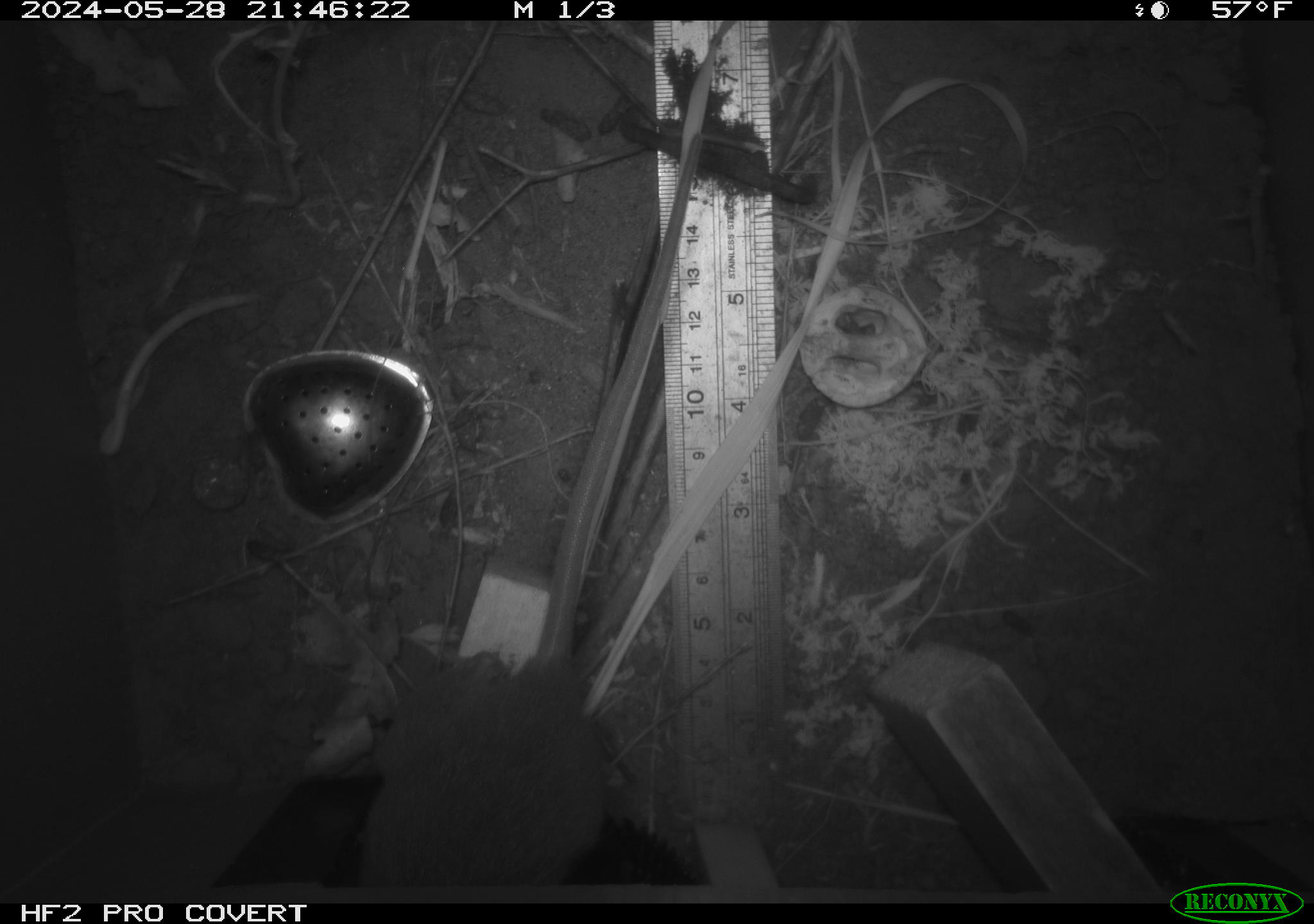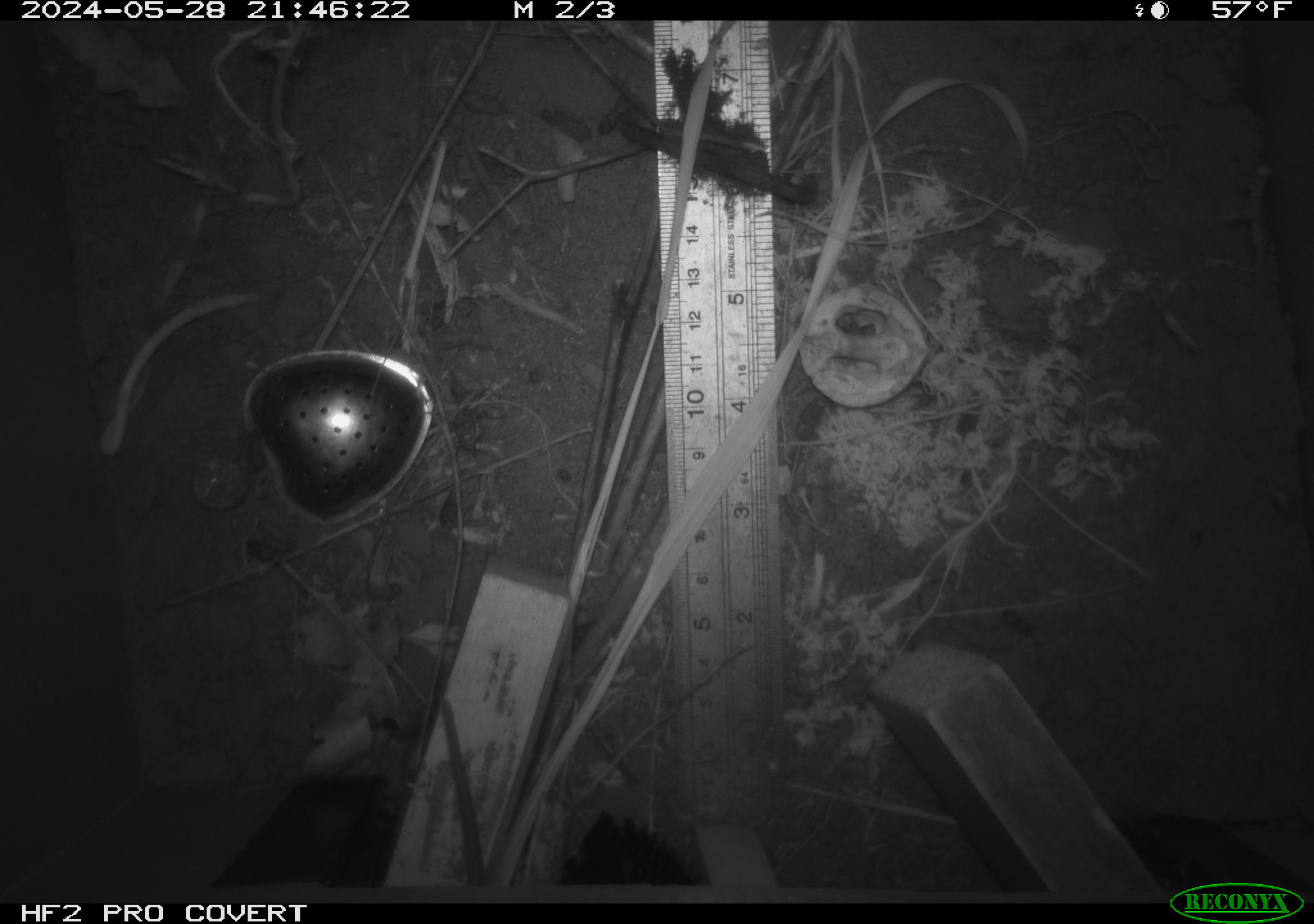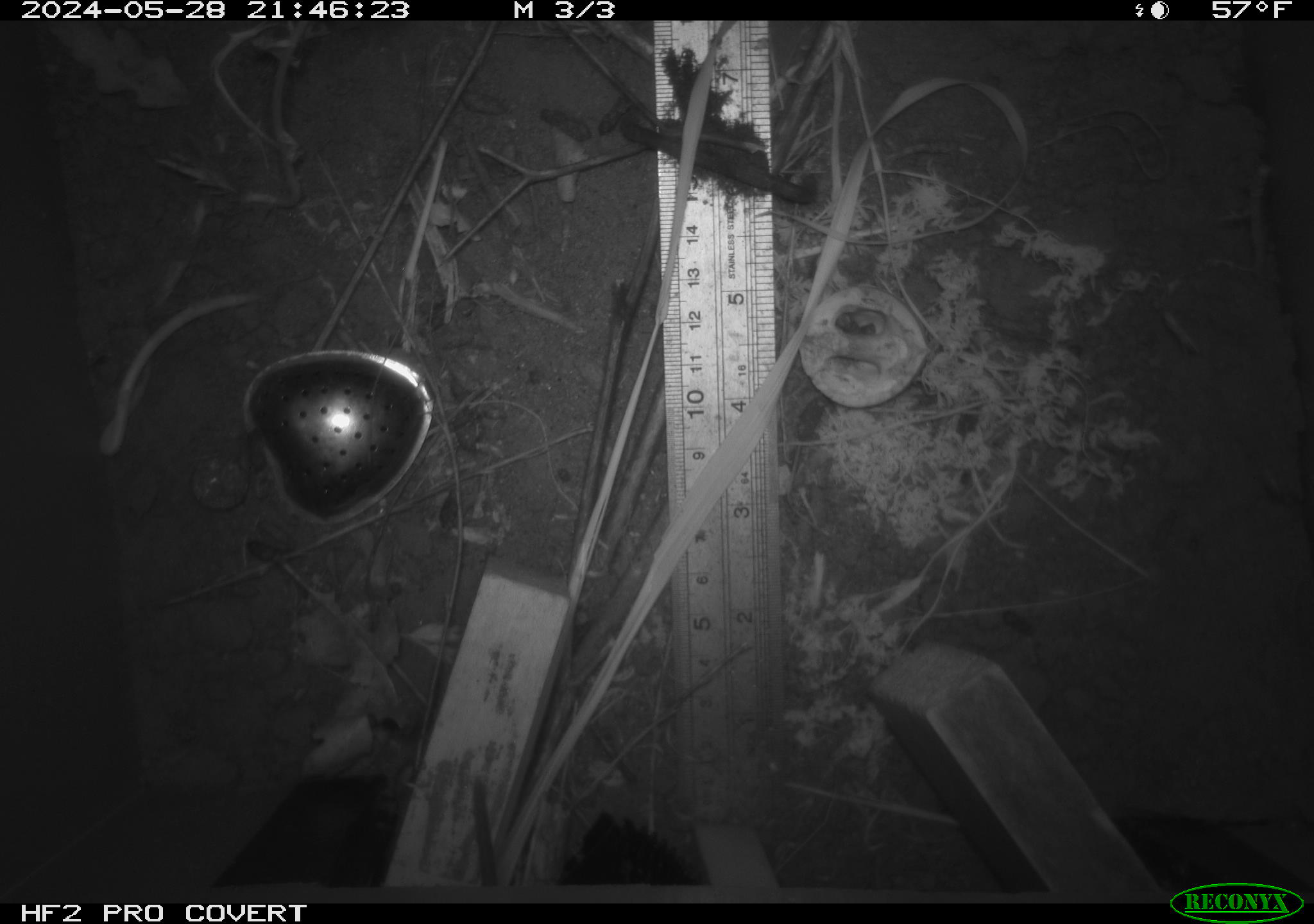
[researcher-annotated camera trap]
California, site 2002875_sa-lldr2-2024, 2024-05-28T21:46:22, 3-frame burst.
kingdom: Animalia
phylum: Chordata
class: Mammalia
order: Rodentia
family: Muridae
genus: Rattus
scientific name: Rattus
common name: rat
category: rattus species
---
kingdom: Animalia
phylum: Chordata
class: Mammalia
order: Rodentia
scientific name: Rodentia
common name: rodent